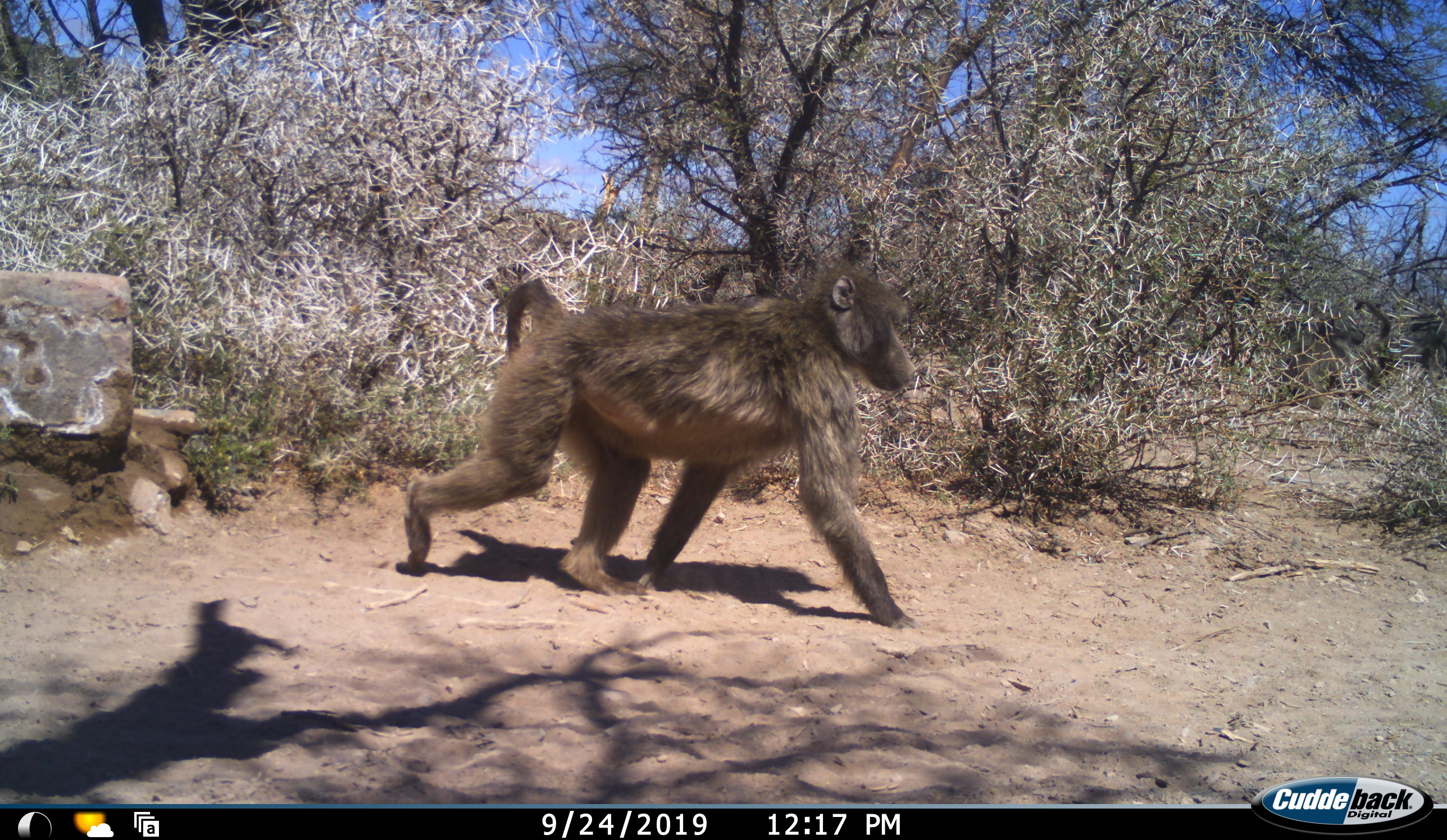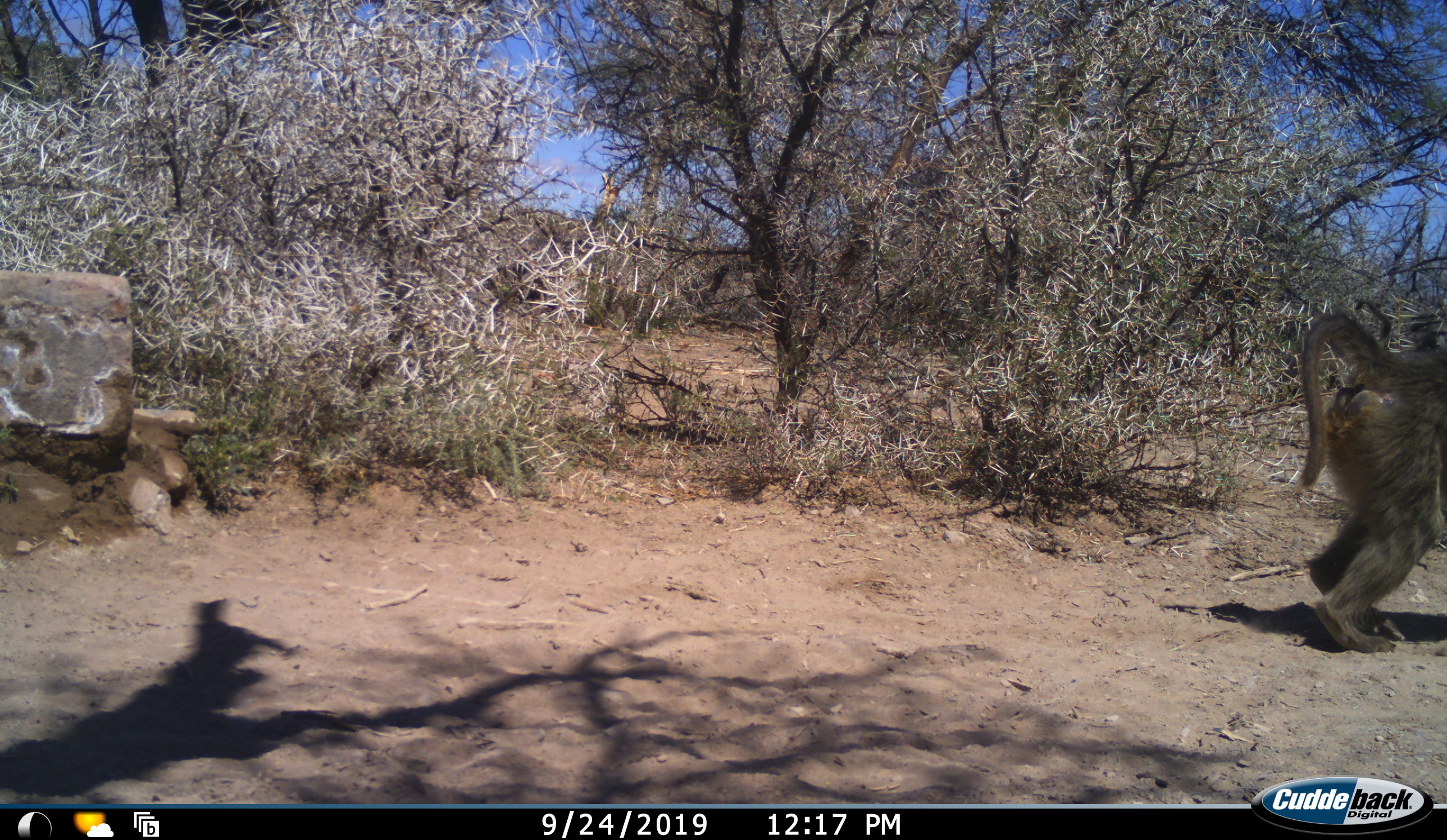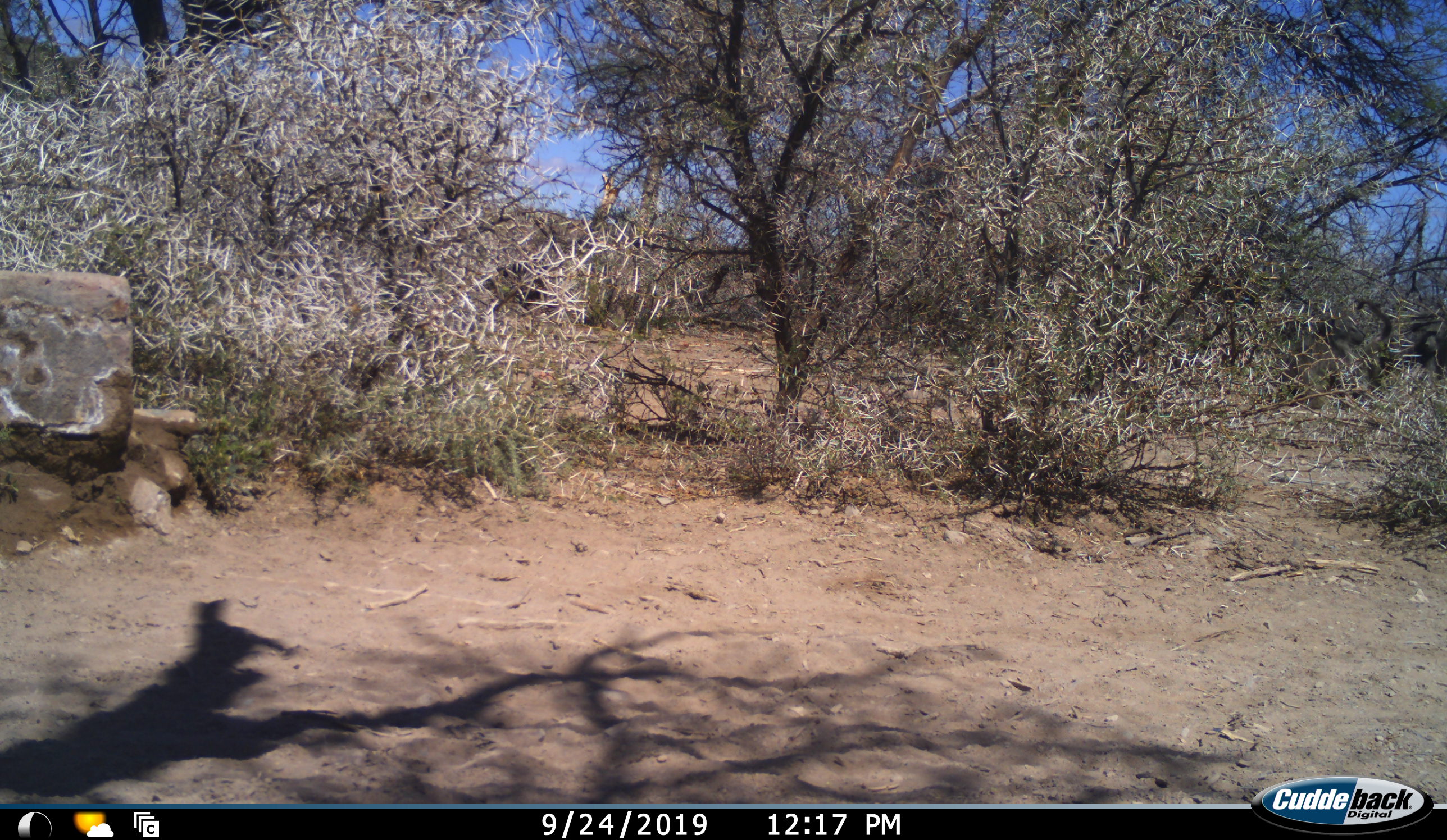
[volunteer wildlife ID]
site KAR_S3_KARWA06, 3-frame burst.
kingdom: Animalia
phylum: Chordata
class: Mammalia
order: Primates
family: Cercopithecidae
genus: Papio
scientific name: Papio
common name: baboon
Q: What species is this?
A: Baboon (Papio).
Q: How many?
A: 1.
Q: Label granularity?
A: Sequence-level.